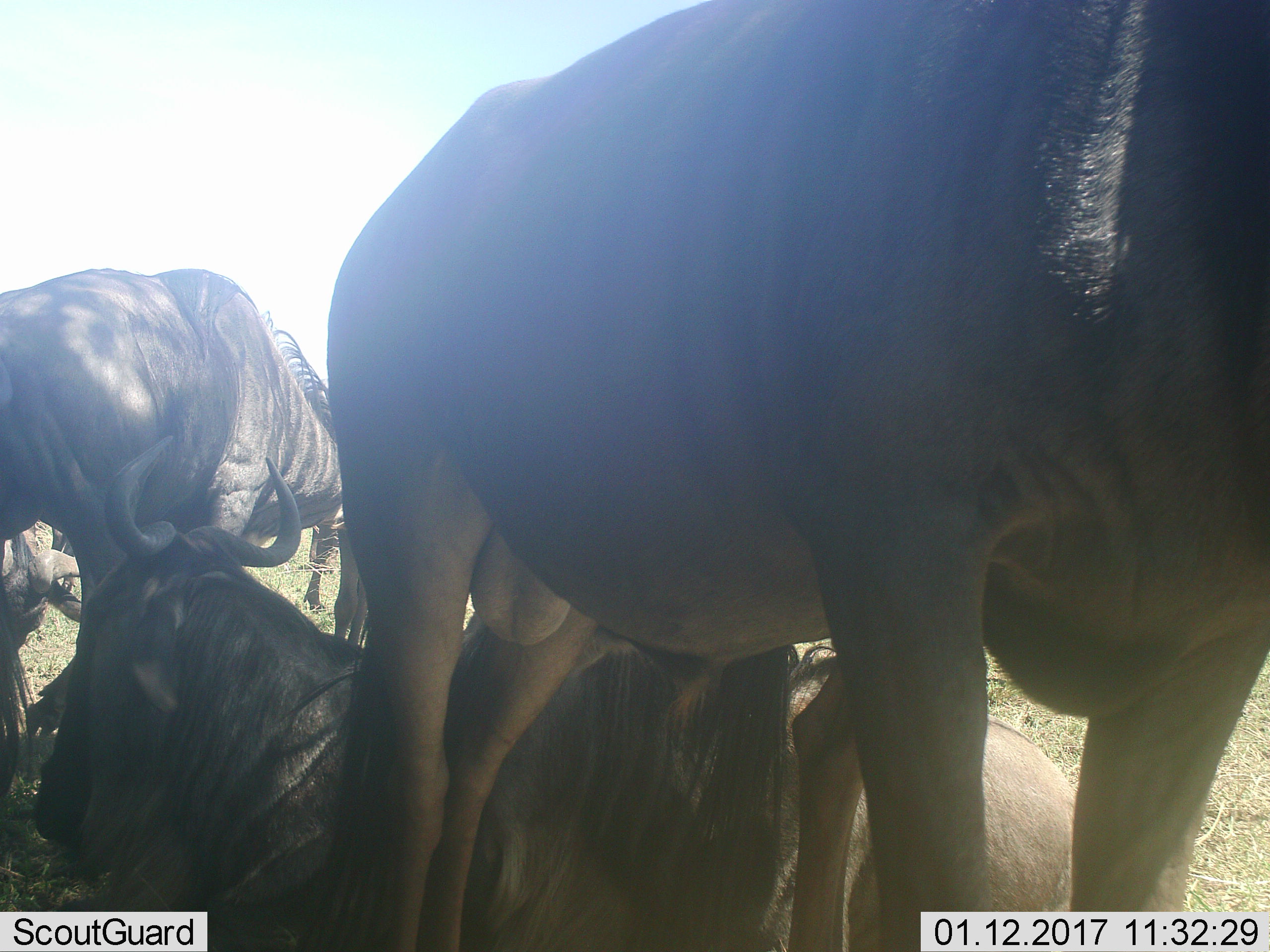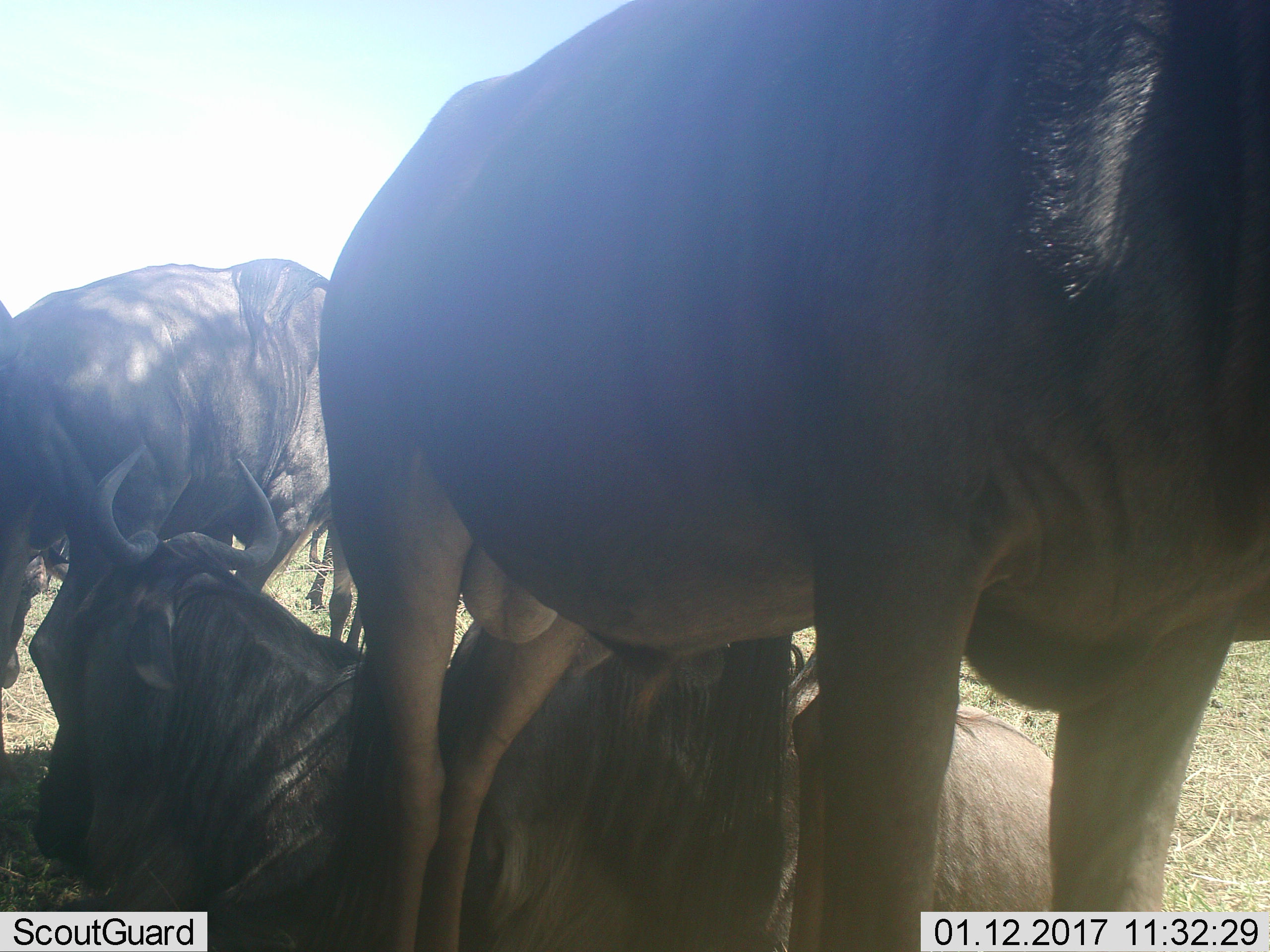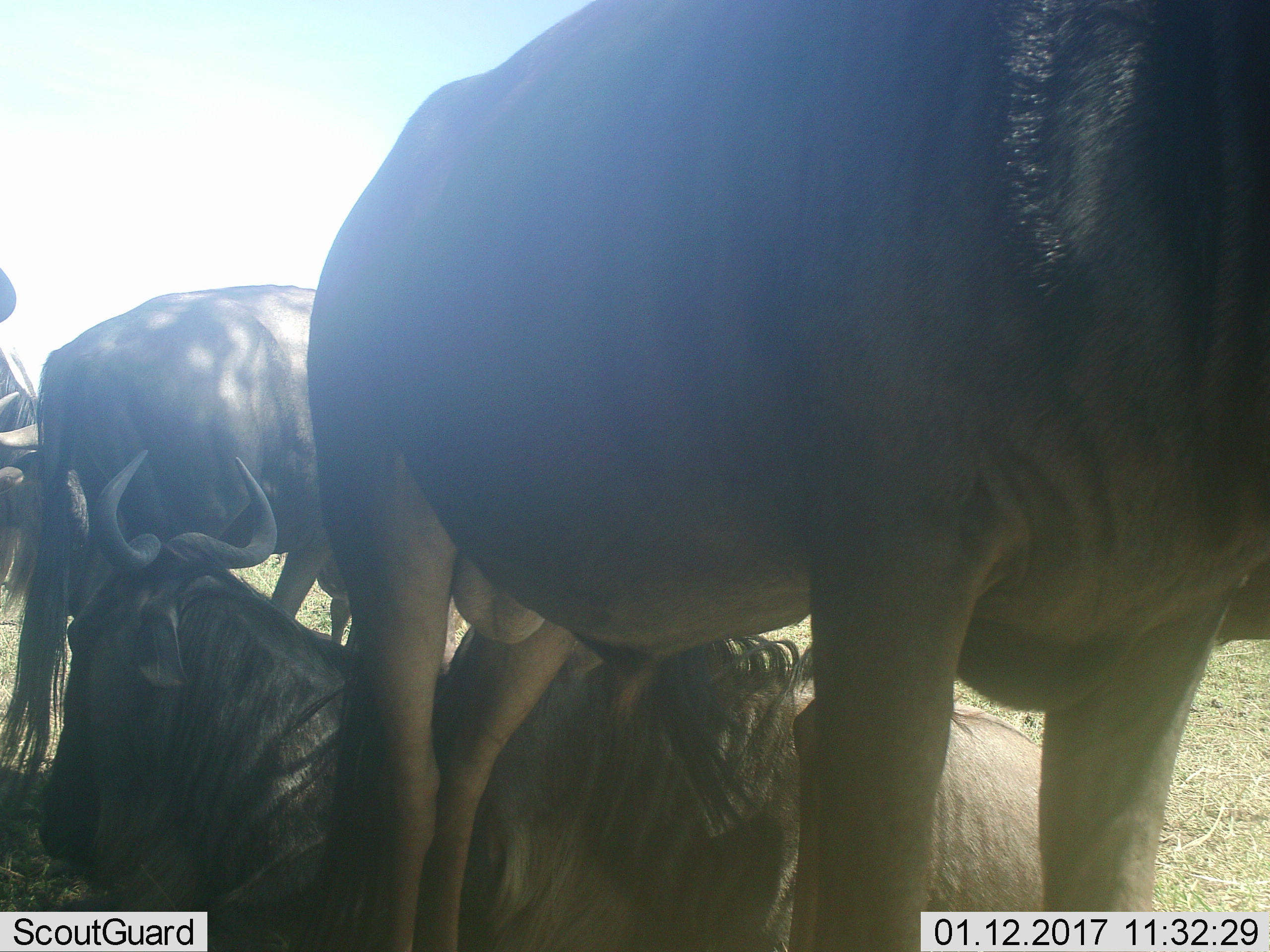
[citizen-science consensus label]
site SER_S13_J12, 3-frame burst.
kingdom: Animalia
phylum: Chordata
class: Mammalia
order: Artiodactyla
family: Bovidae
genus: Connochaetes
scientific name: Connochaetes taurinus taurinus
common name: blue wildebeest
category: wildebeestblue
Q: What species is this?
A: Wildebeestblue (blue wildebeest) (Connochaetes taurinus taurinus).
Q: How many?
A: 5.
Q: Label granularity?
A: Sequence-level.